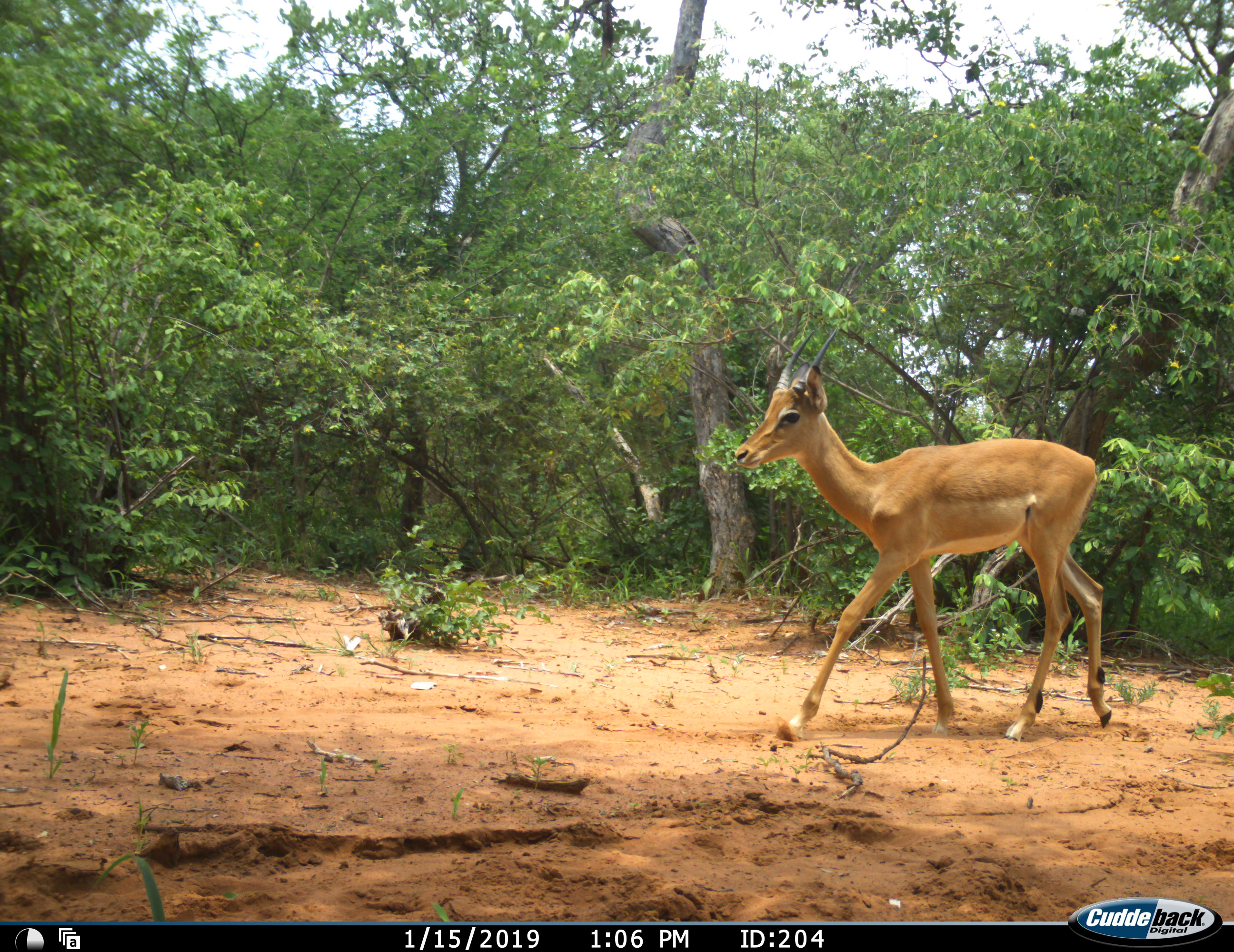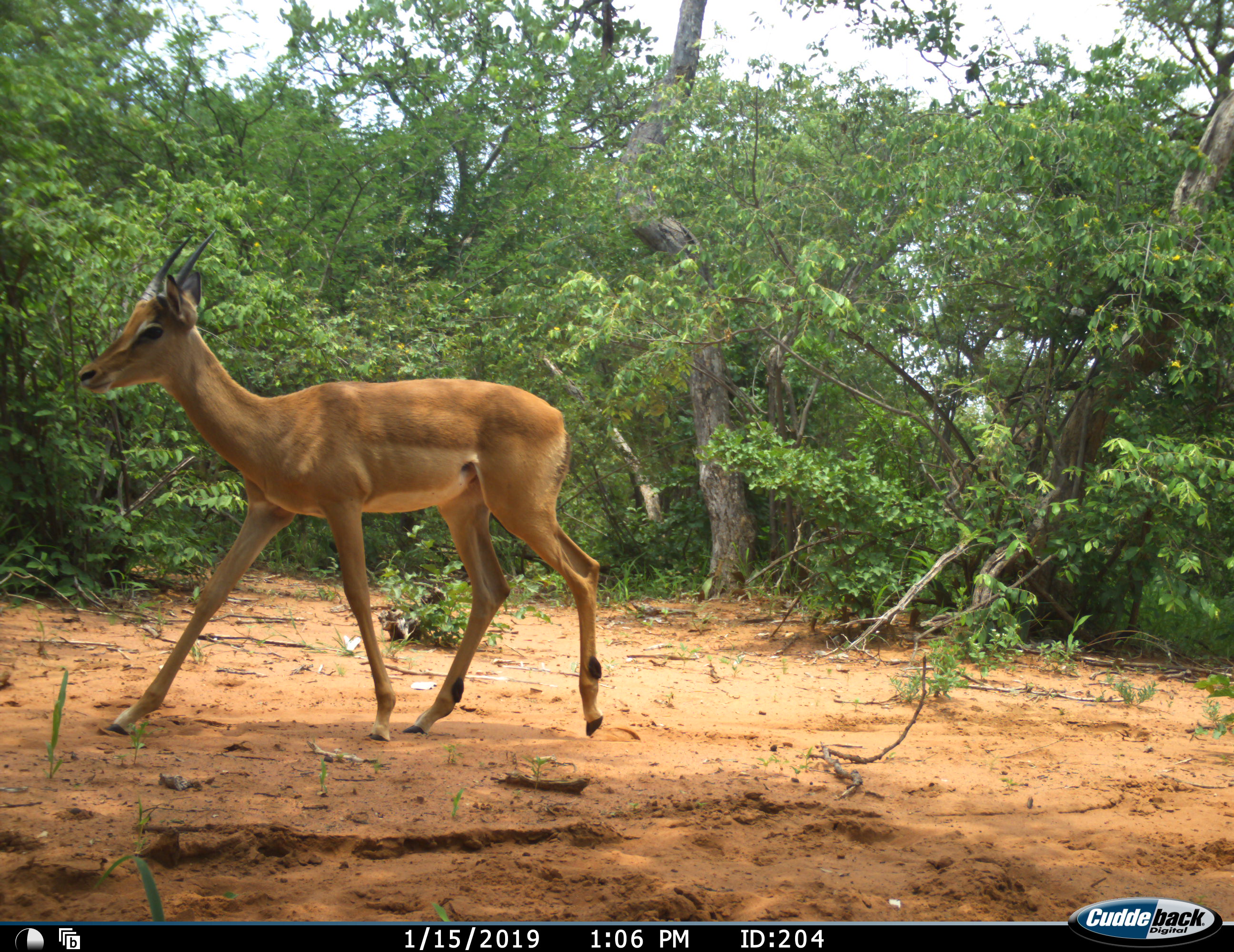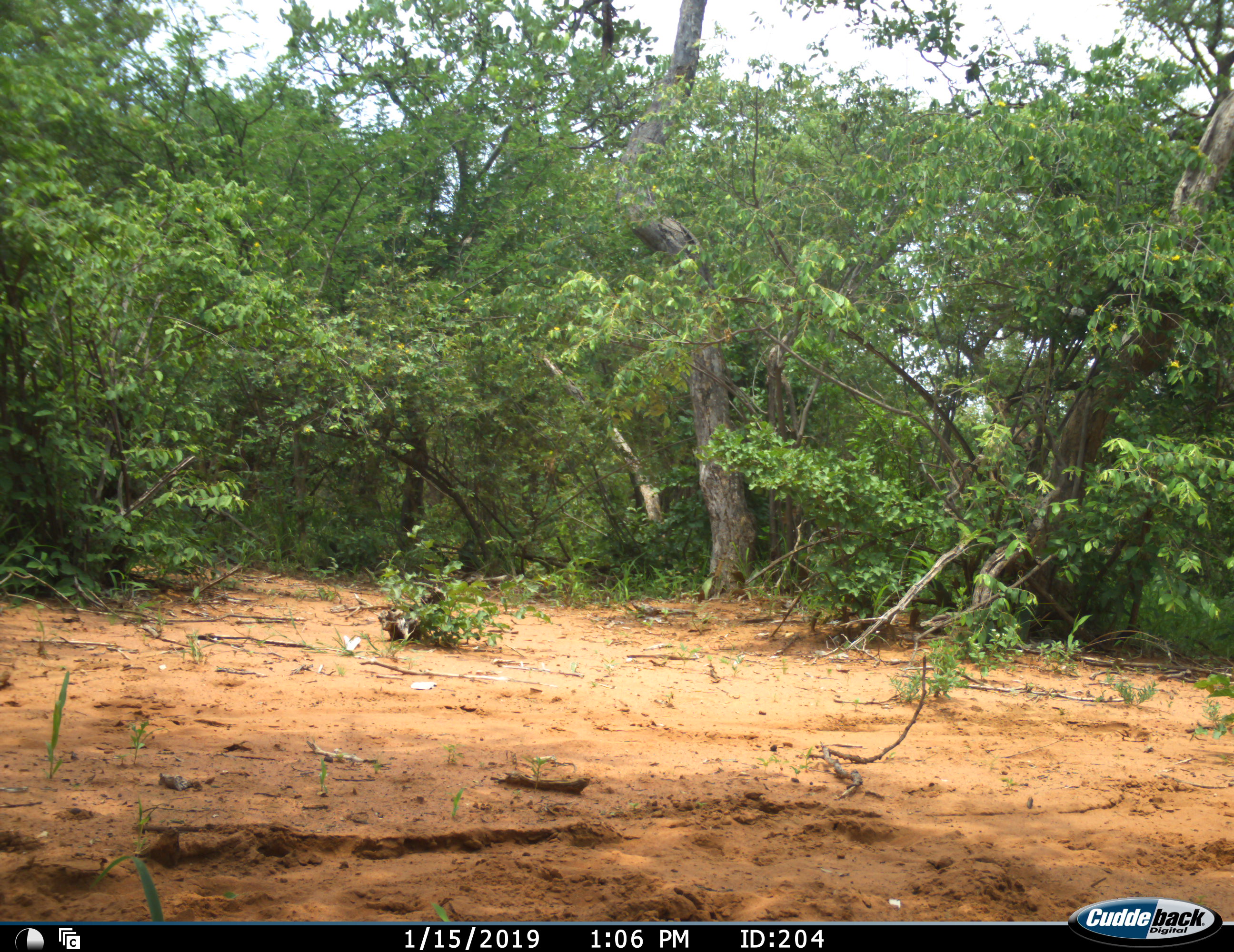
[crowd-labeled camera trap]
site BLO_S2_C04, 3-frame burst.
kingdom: Animalia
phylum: Chordata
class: Mammalia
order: Artiodactyla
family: Bovidae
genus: Aepyceros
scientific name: Aepyceros melampus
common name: impala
Impala (Aepyceros melampus), count 1. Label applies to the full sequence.